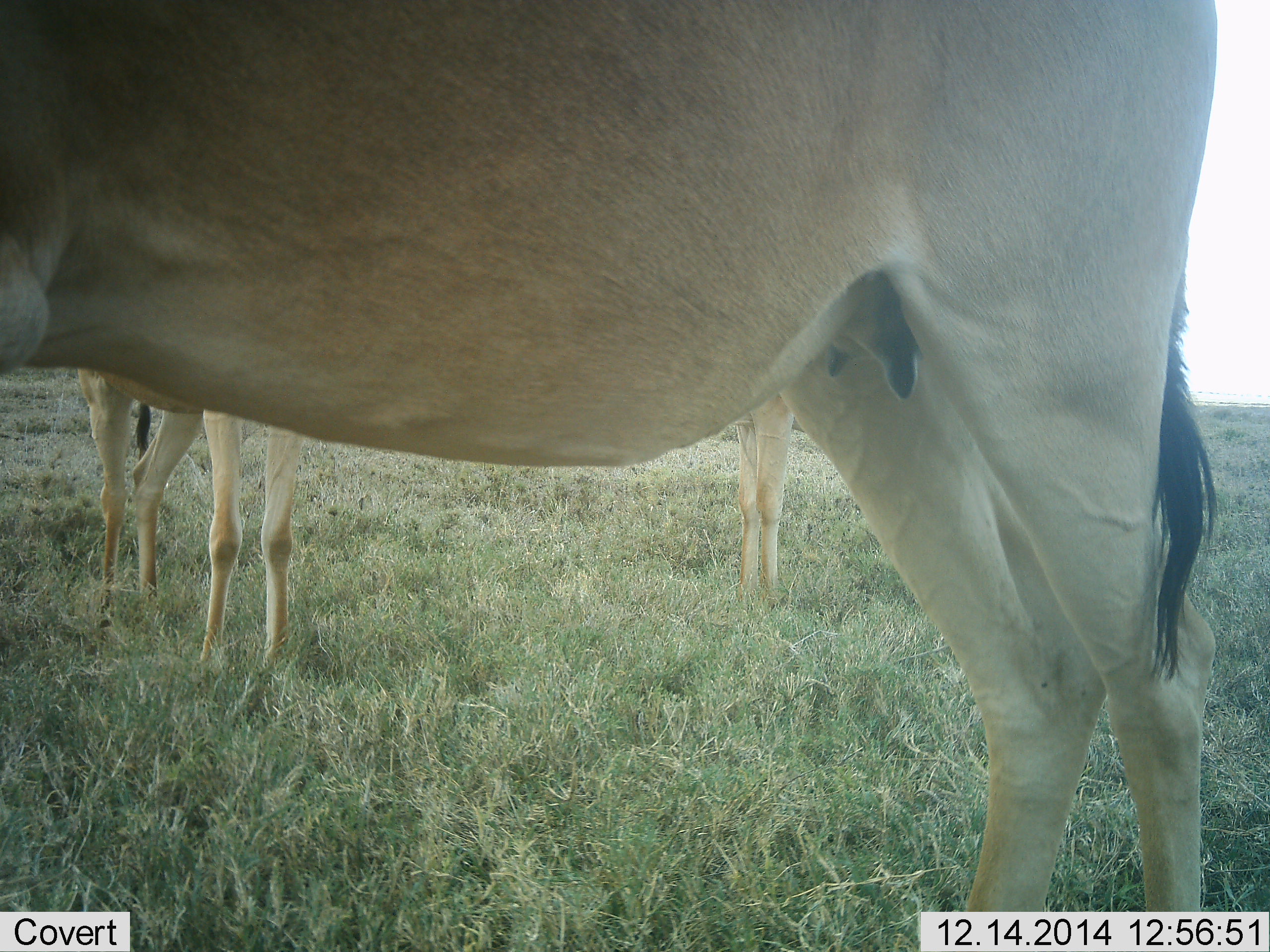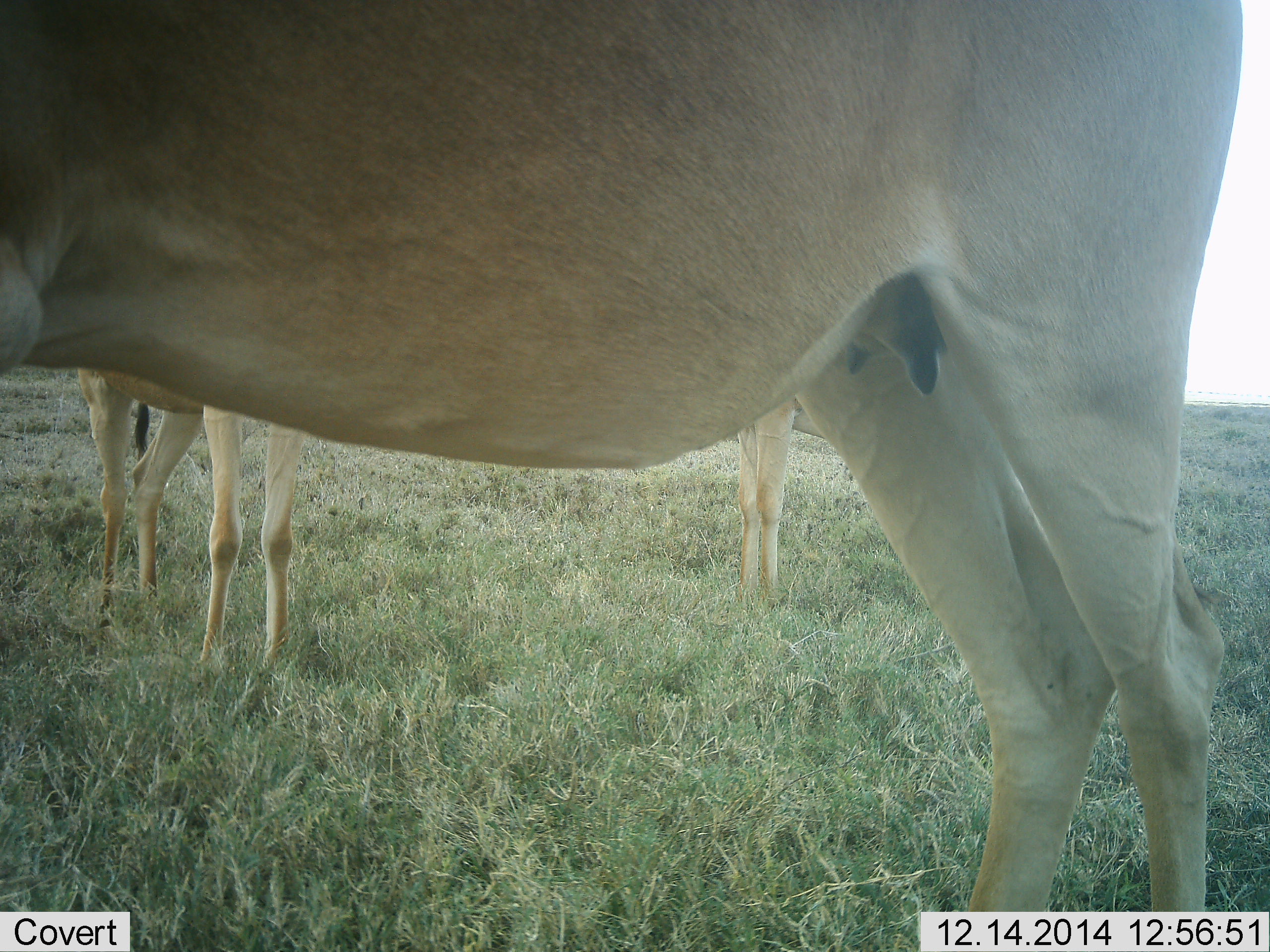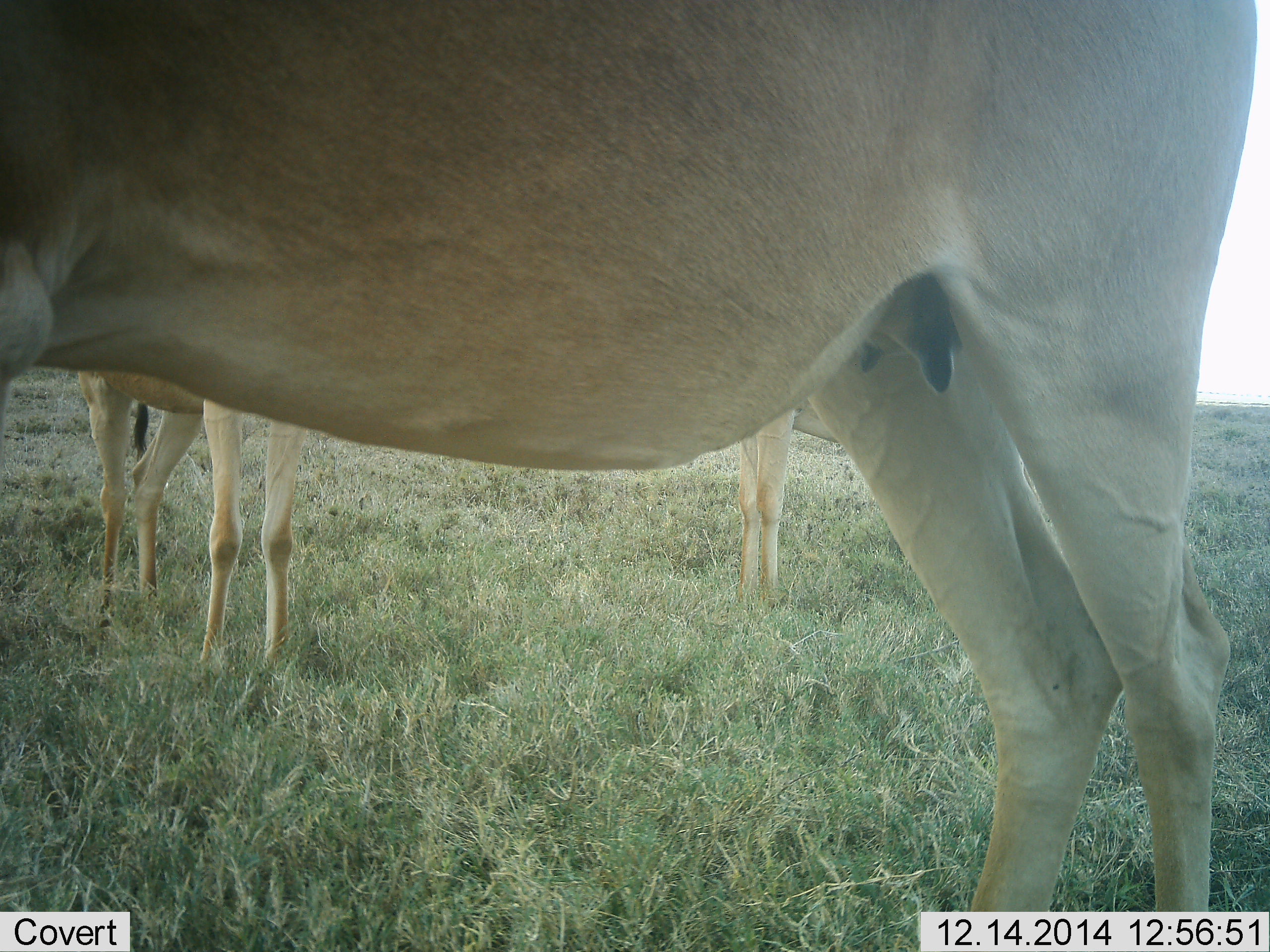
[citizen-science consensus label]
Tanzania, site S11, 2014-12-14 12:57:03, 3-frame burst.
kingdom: Animalia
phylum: Chordata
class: Mammalia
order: Artiodactyla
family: Bovidae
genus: Alcelaphus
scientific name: Alcelaphus buselaphus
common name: hartebeest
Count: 3.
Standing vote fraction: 100%.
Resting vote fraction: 0%.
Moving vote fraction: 0%.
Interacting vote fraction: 0%.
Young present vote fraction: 20%.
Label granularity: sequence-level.